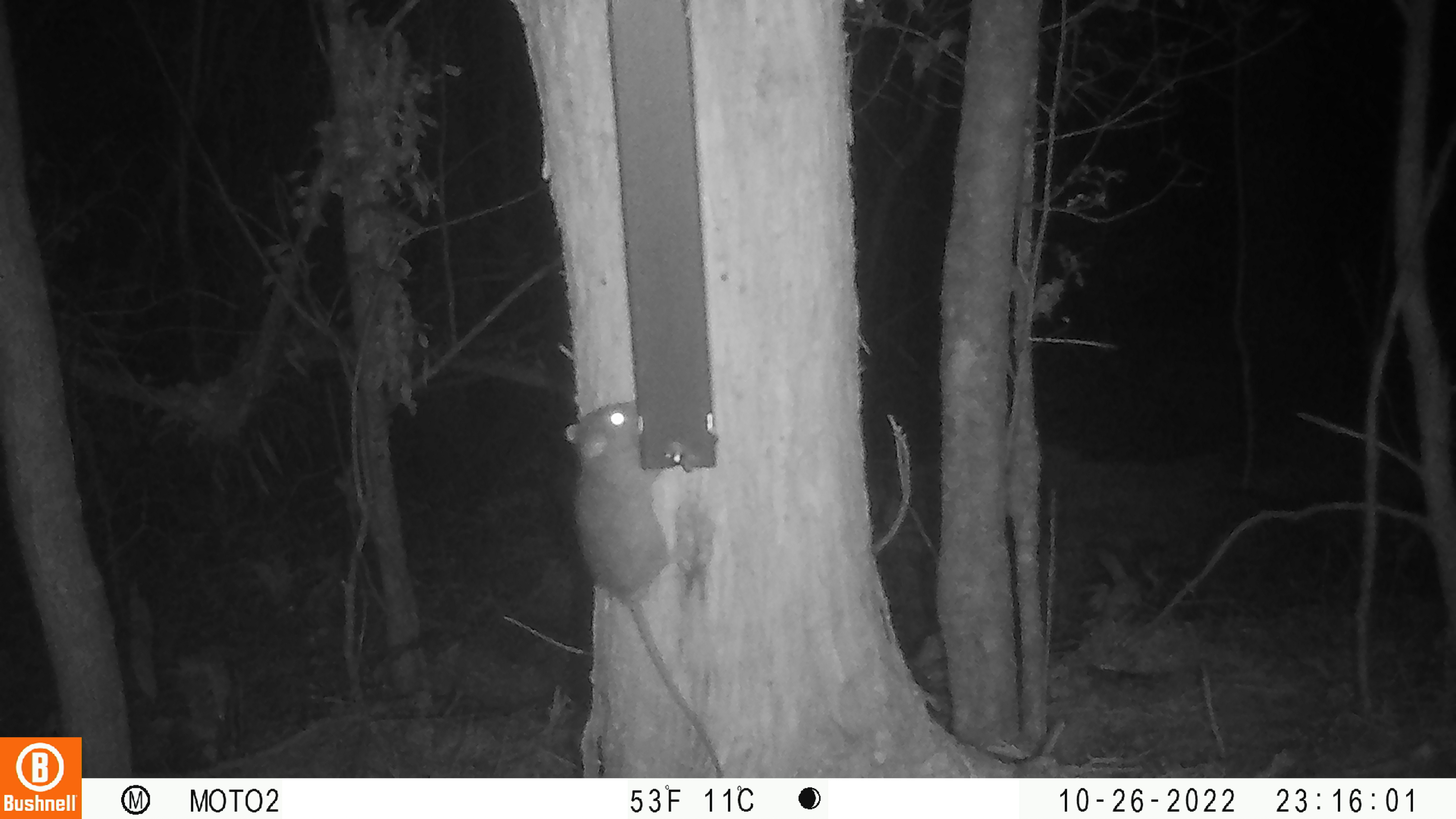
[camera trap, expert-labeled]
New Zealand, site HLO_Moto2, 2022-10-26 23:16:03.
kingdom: Animalia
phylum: Chordata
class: Mammalia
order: Rodentia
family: Muridae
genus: Rattus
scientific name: Rattus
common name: rat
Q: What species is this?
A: Rat (Rattus).